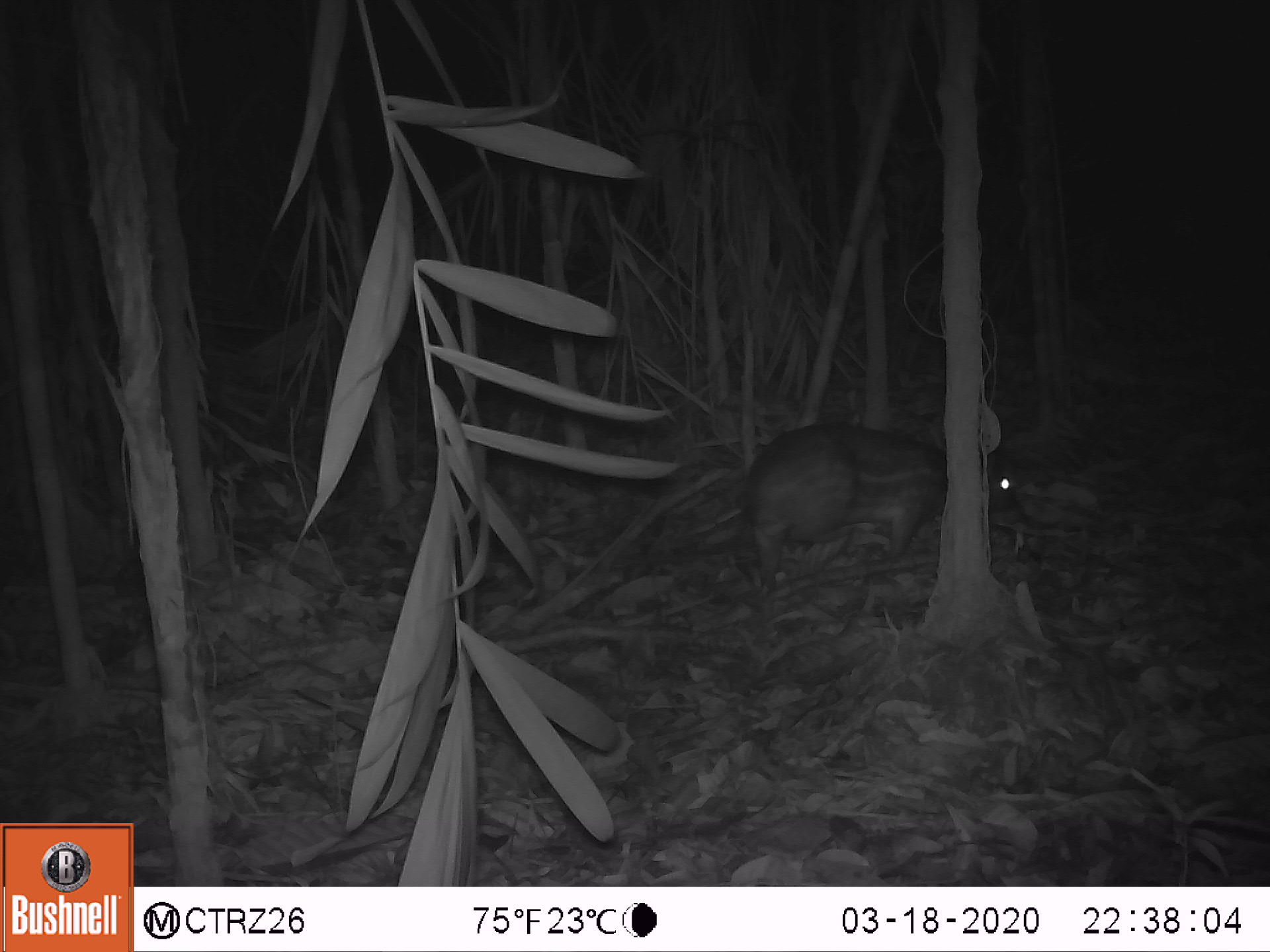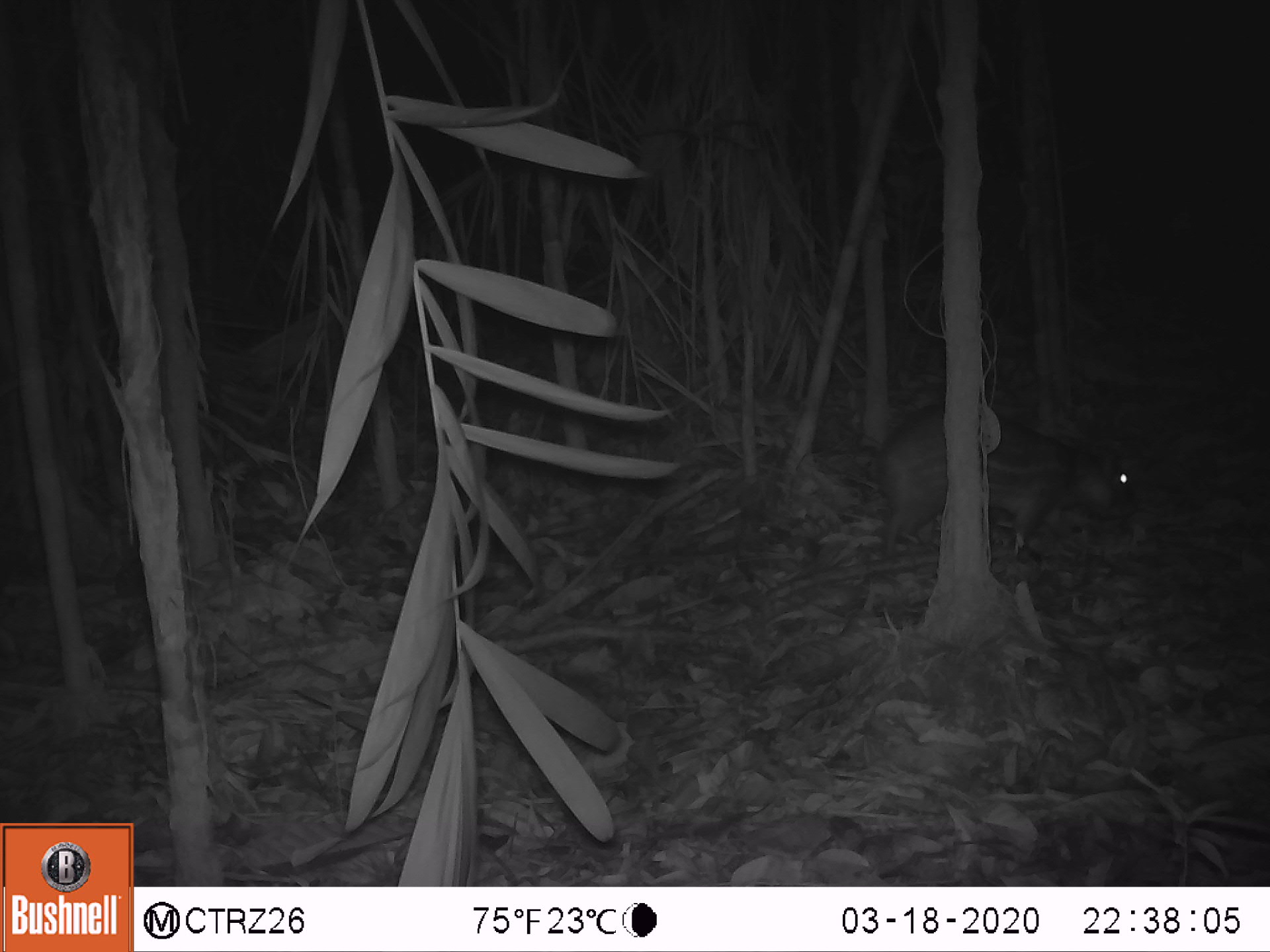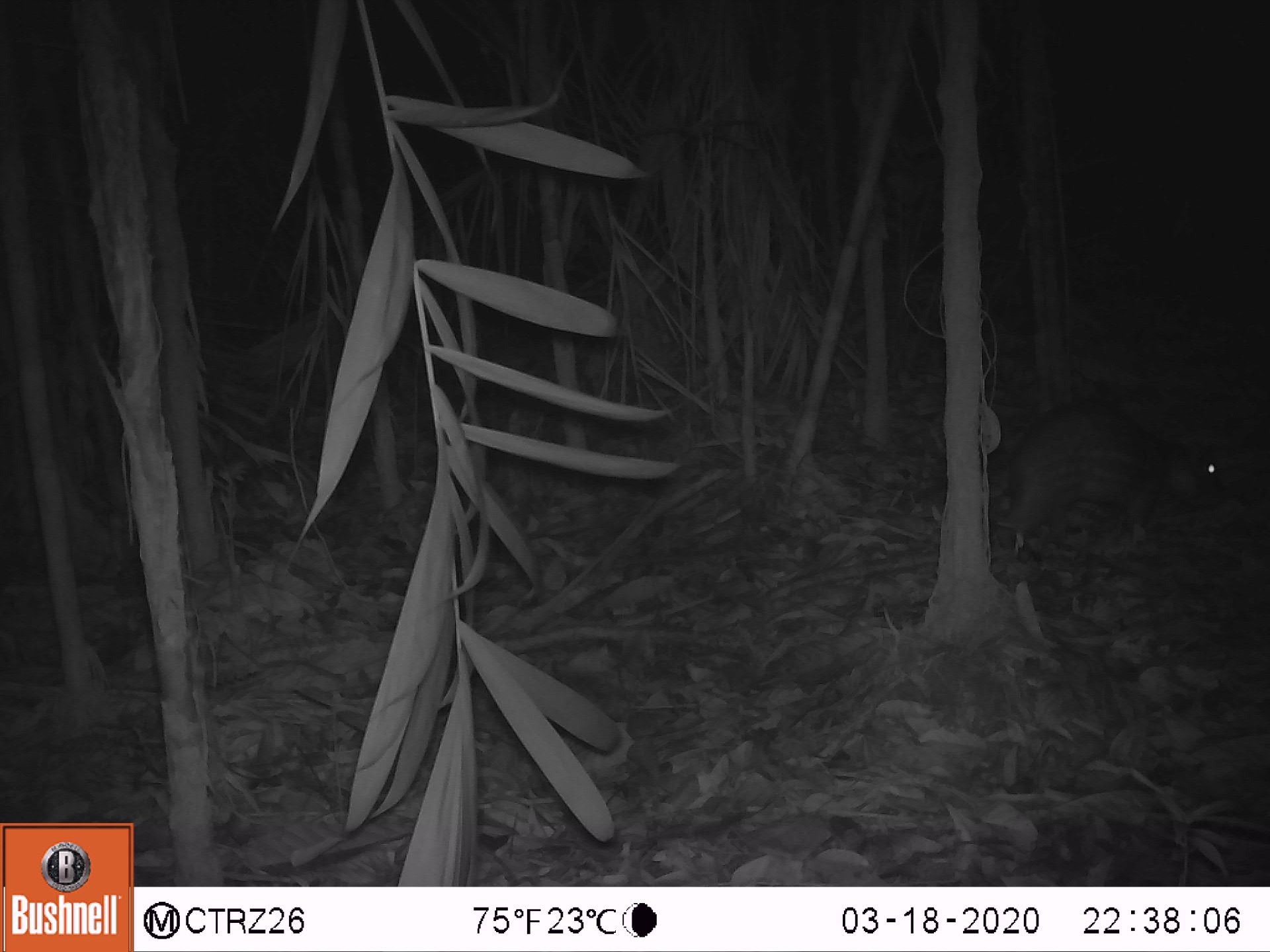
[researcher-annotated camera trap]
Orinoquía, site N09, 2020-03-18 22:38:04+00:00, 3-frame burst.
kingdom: Animalia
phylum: Chordata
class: Mammalia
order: Rodentia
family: Cuniculidae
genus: Cuniculus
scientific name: Cuniculus paca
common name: spotted paca